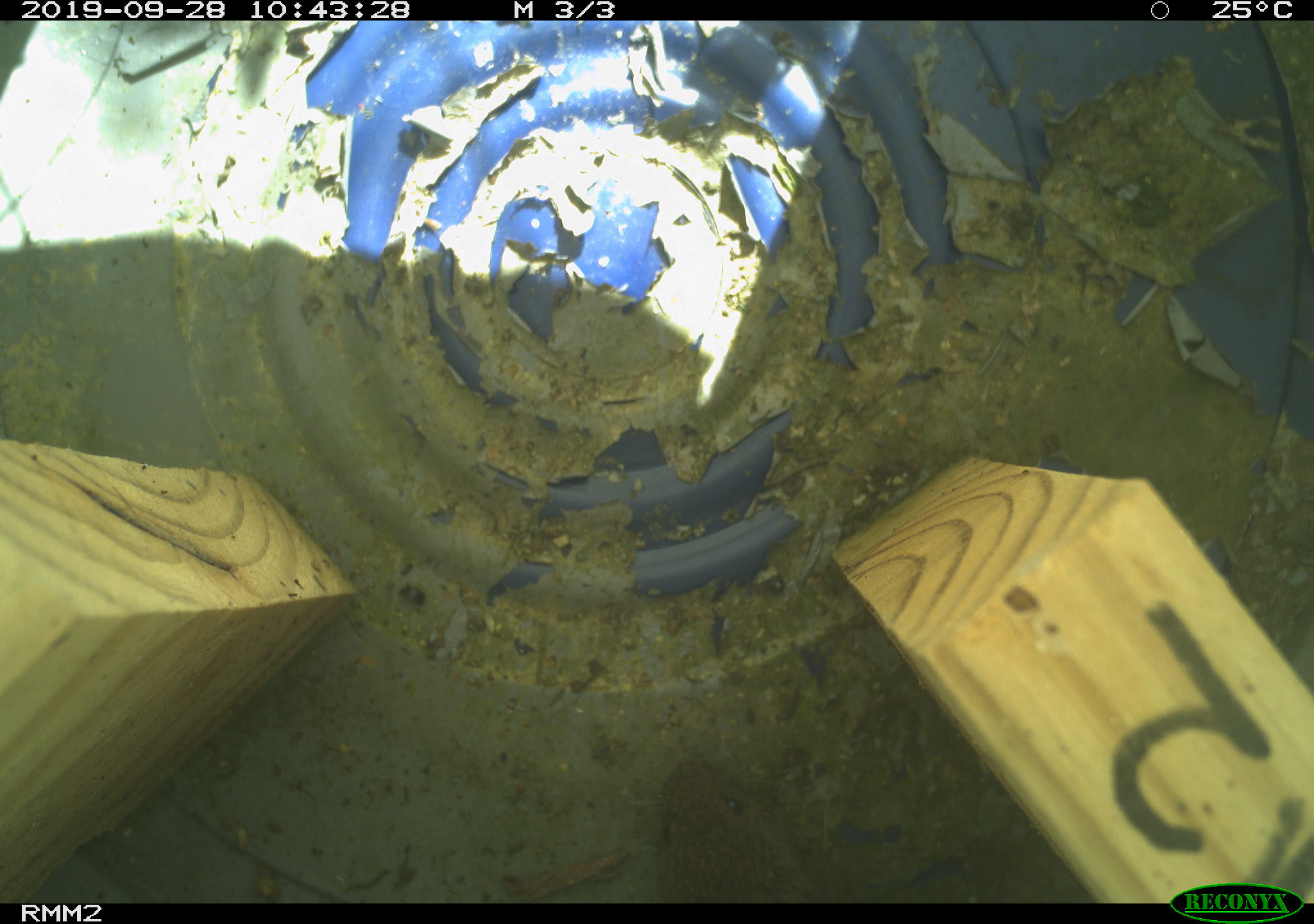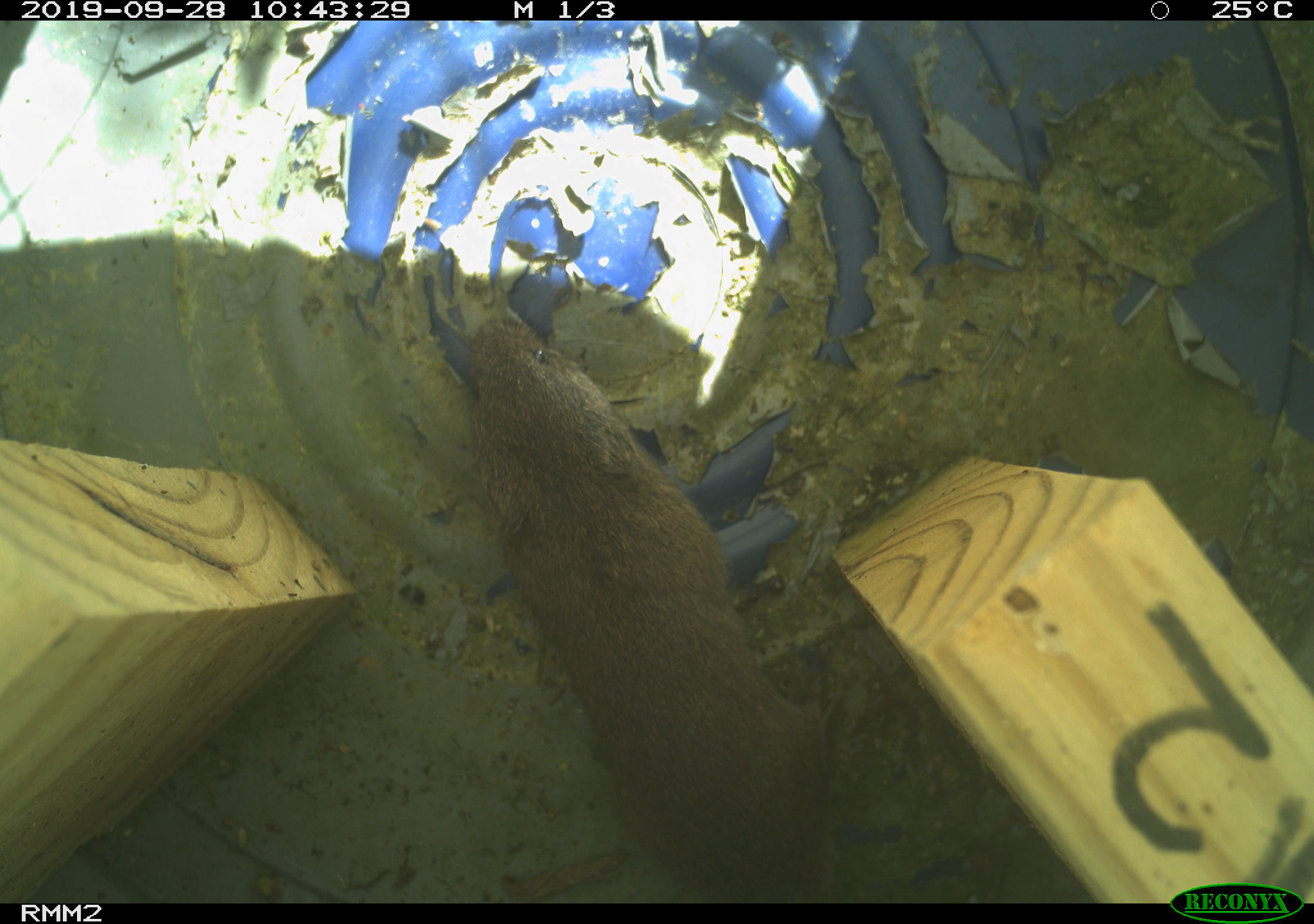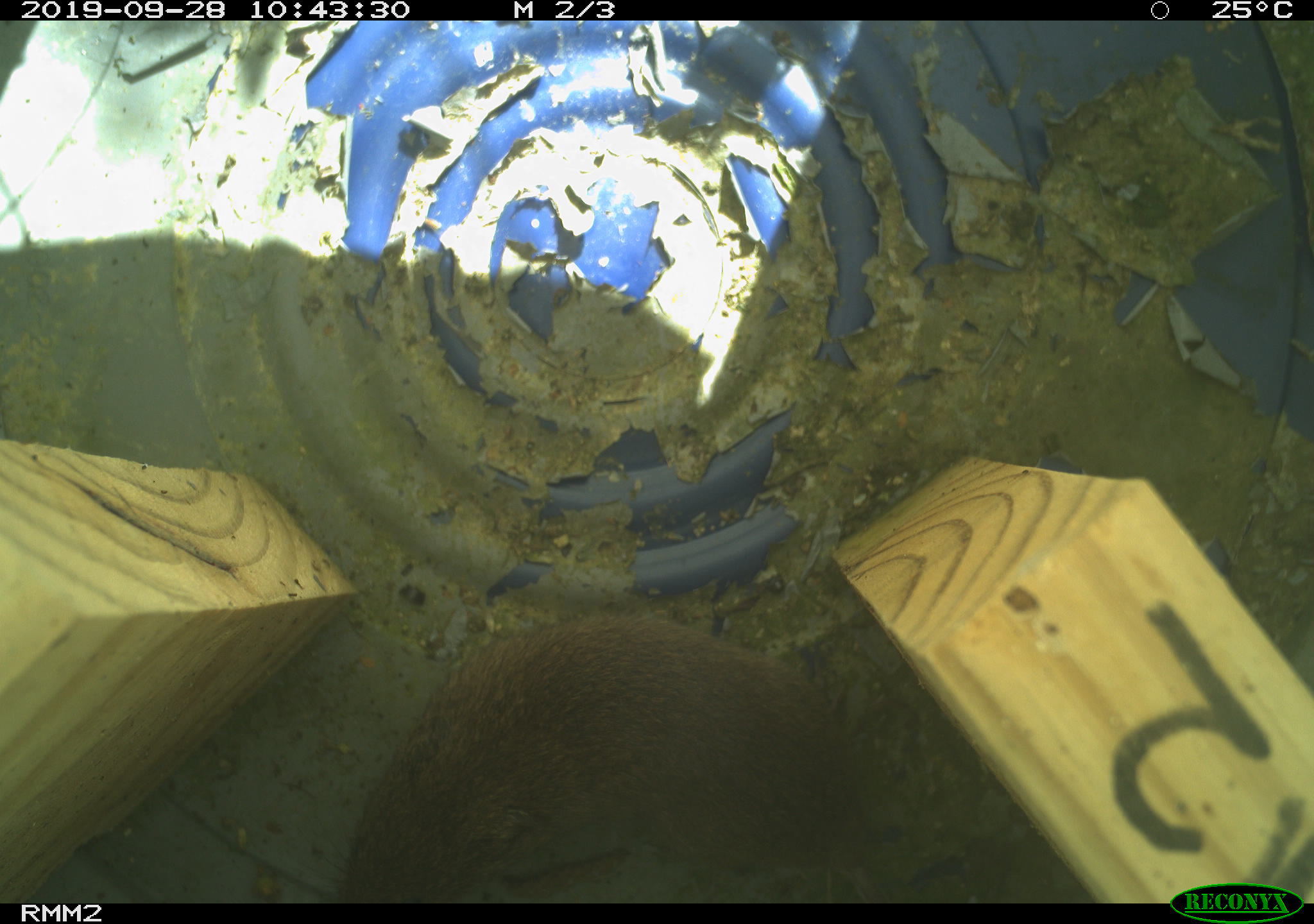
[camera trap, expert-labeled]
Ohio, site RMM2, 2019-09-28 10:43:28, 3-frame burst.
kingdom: Animalia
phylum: Chordata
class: Mammalia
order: Rodentia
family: Cricetidae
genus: Microtus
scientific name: Microtus pennsylvanicus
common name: meadow vole